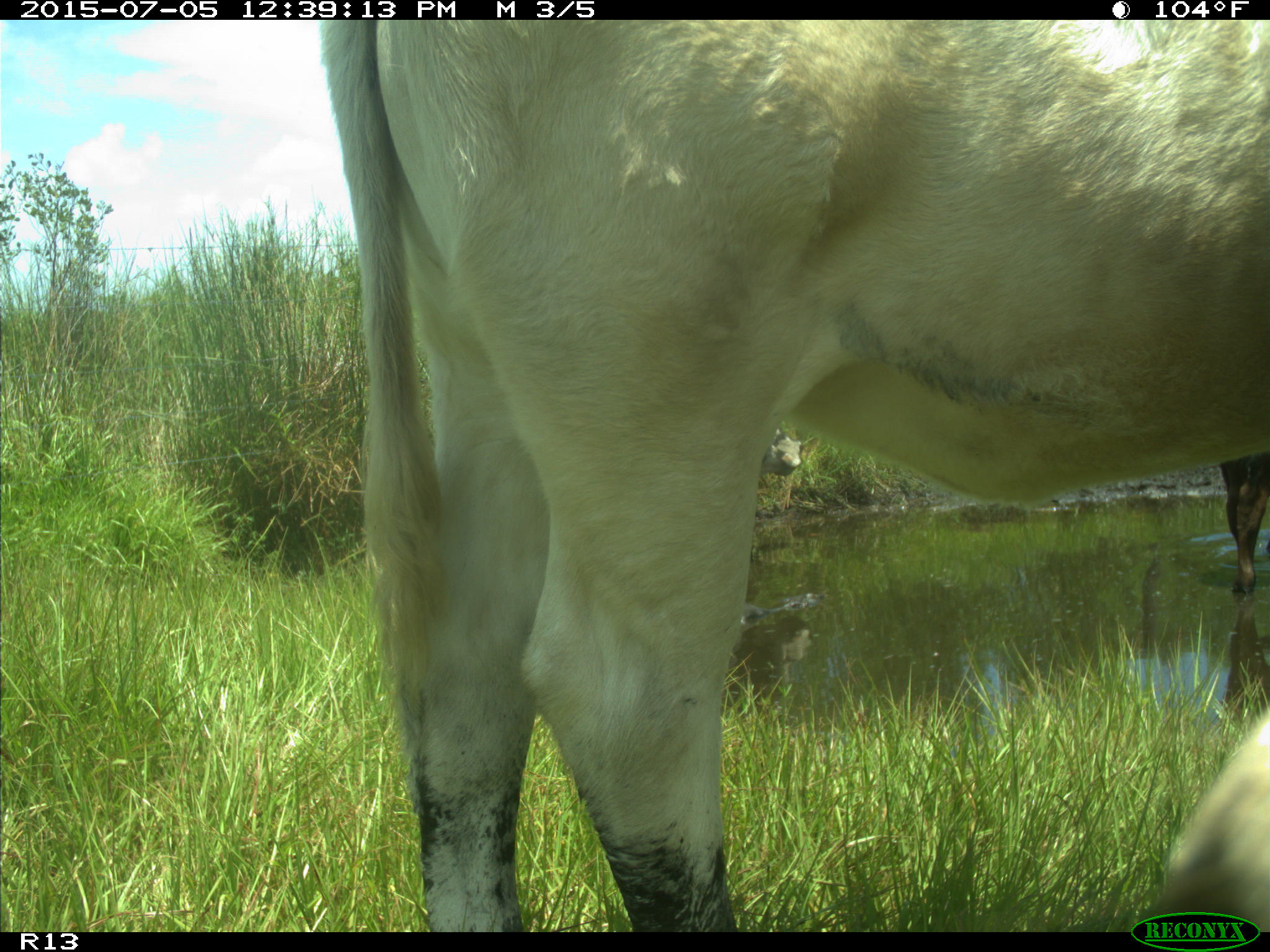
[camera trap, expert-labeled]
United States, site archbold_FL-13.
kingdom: Animalia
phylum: Chordata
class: Mammalia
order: Artiodactyla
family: Bovidae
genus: Bos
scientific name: Bos taurus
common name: domestic cow